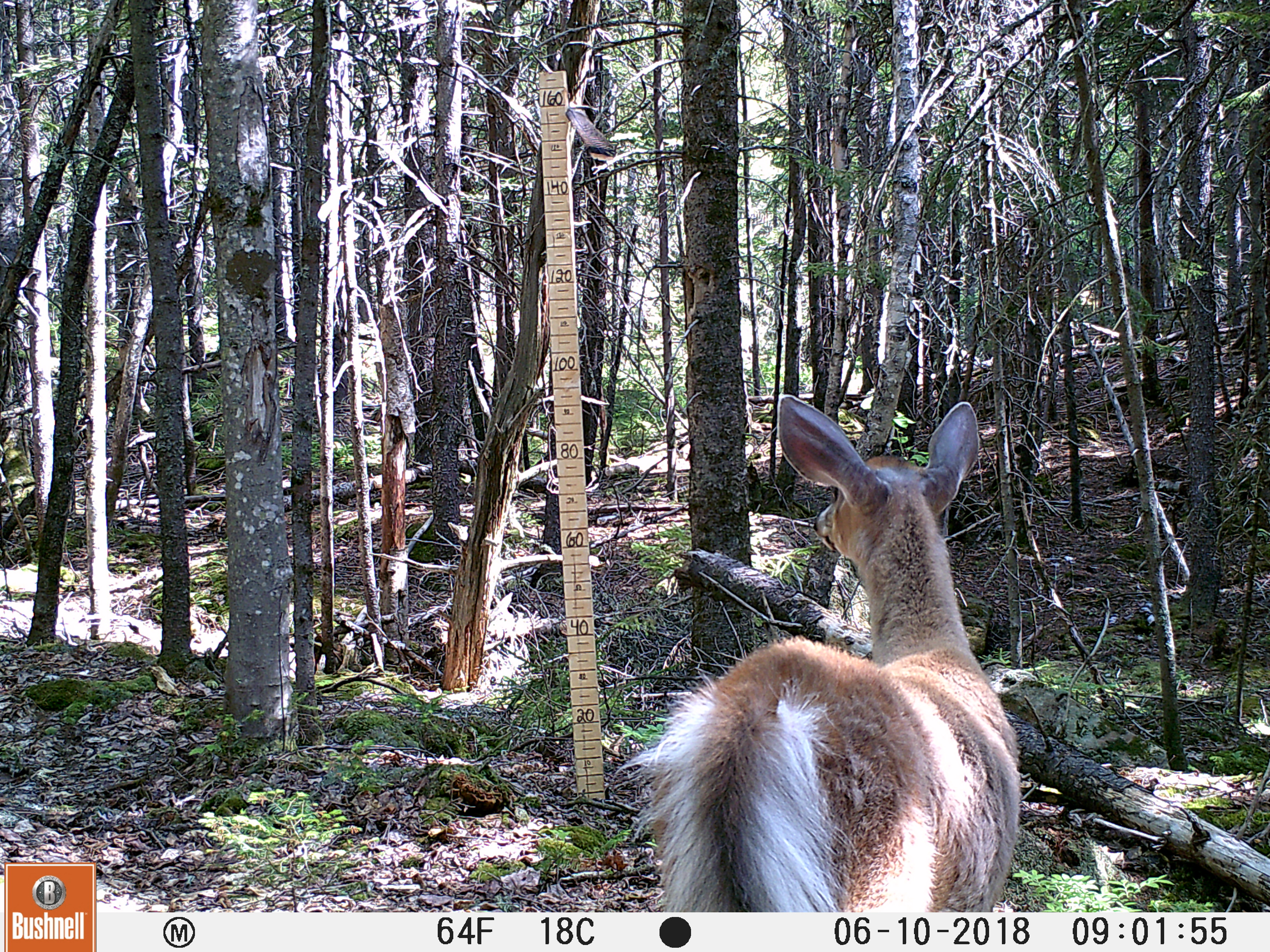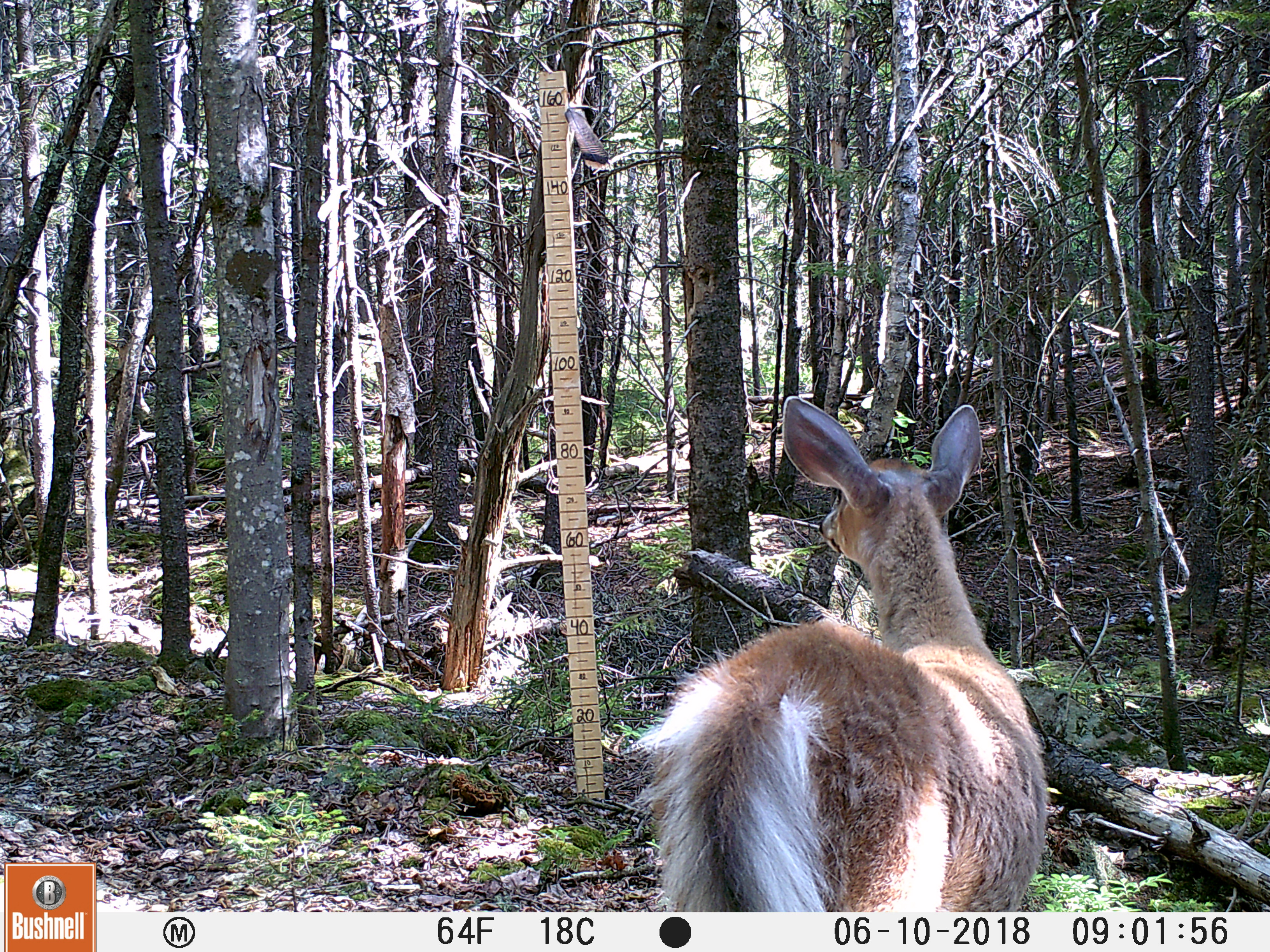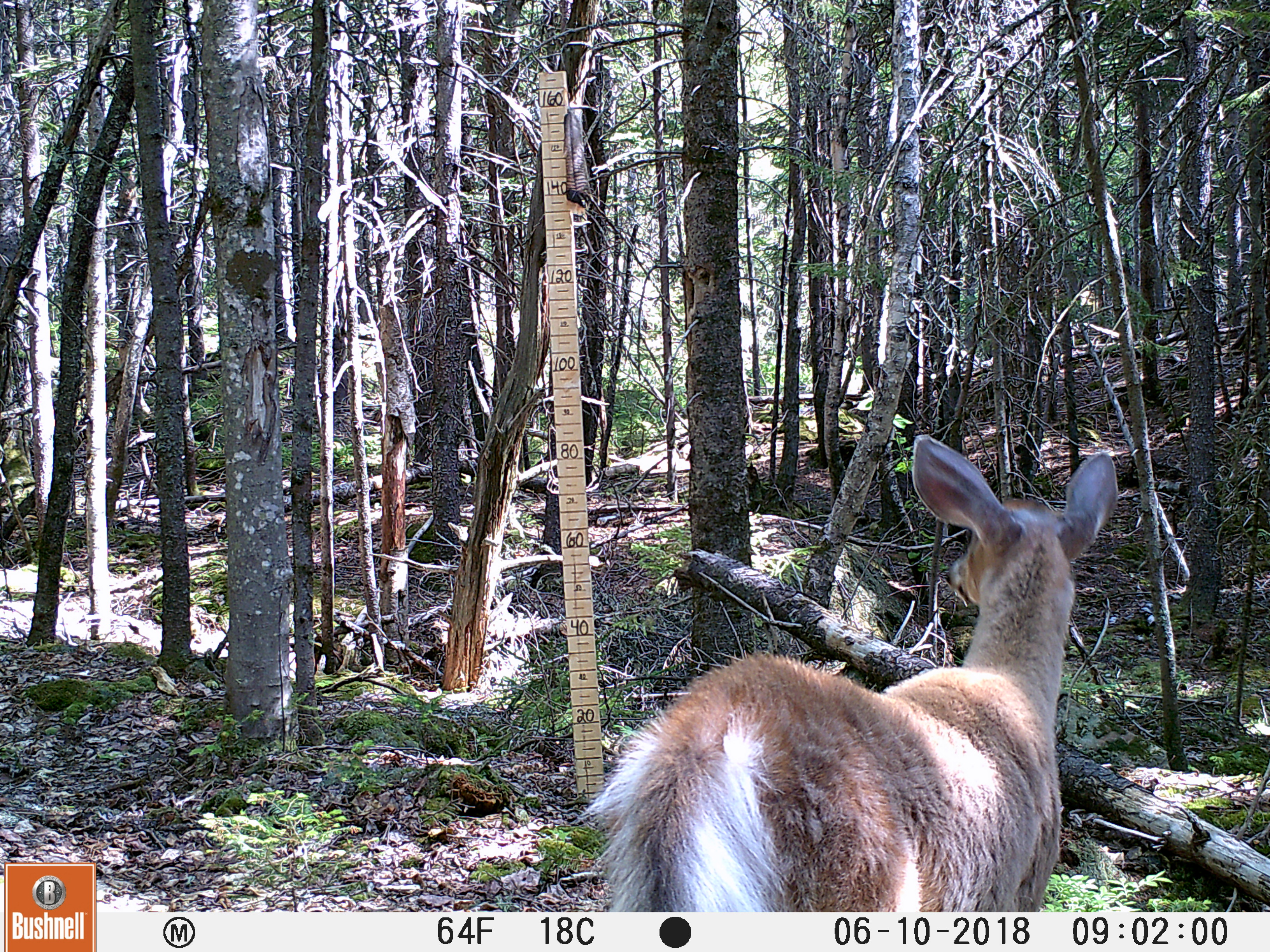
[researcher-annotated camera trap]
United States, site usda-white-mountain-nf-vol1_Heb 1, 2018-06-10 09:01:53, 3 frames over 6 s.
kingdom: Animalia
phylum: Chordata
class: Mammalia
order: Artiodactyla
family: Cervidae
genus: Odocoileus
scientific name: Odocoileus virginianus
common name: white-tailed deer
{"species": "white-tailed deer (Odocoileus virginianus)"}